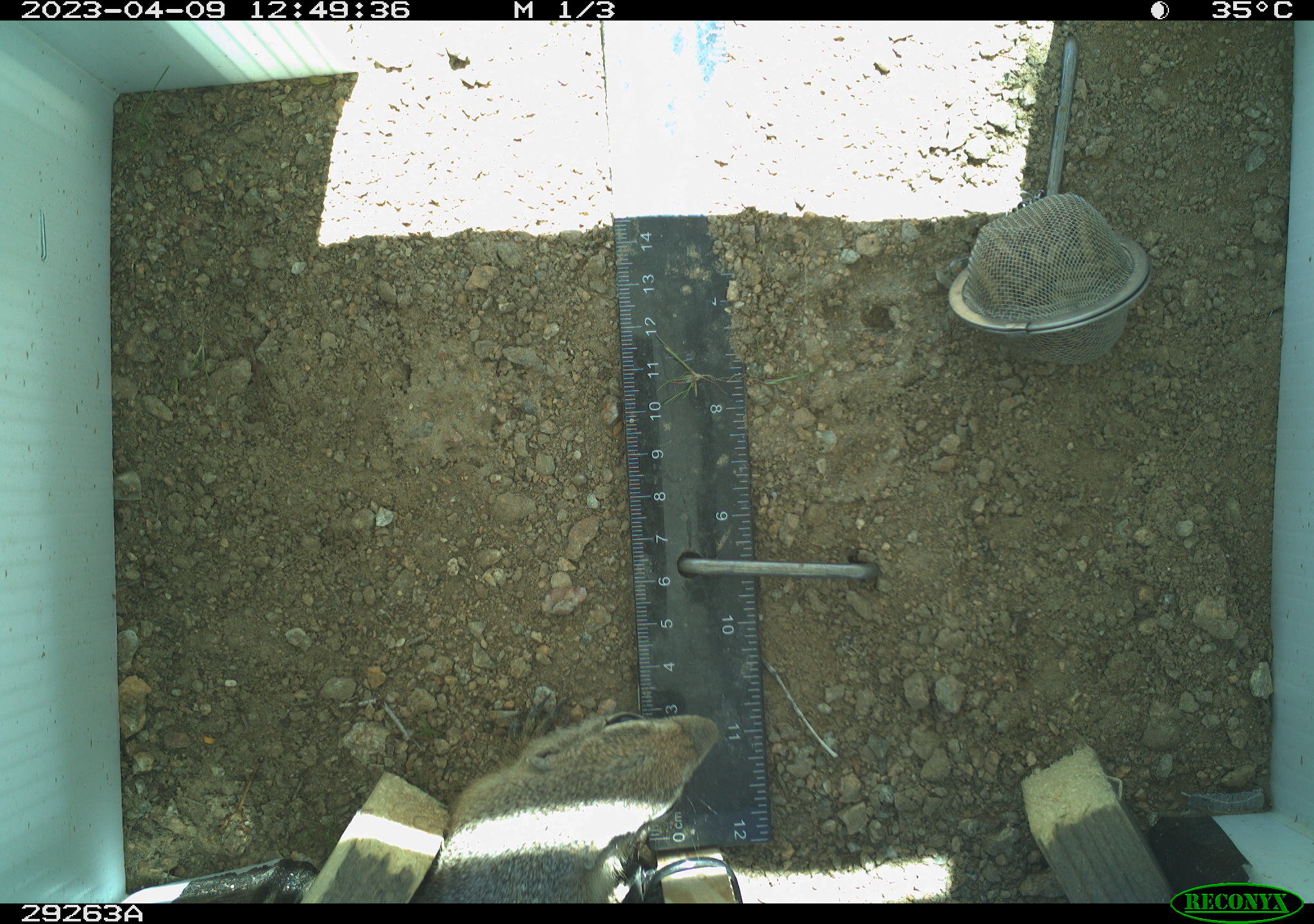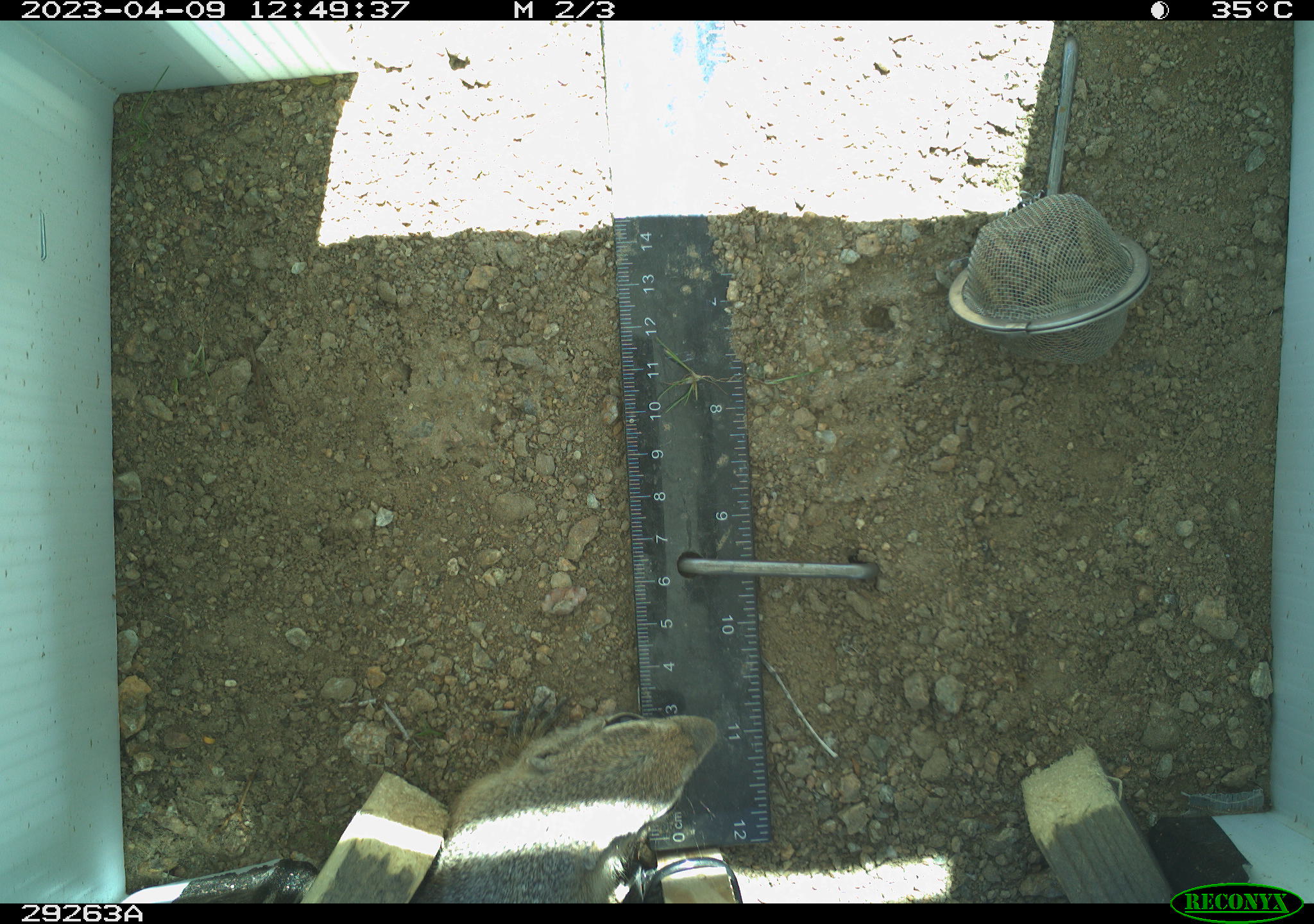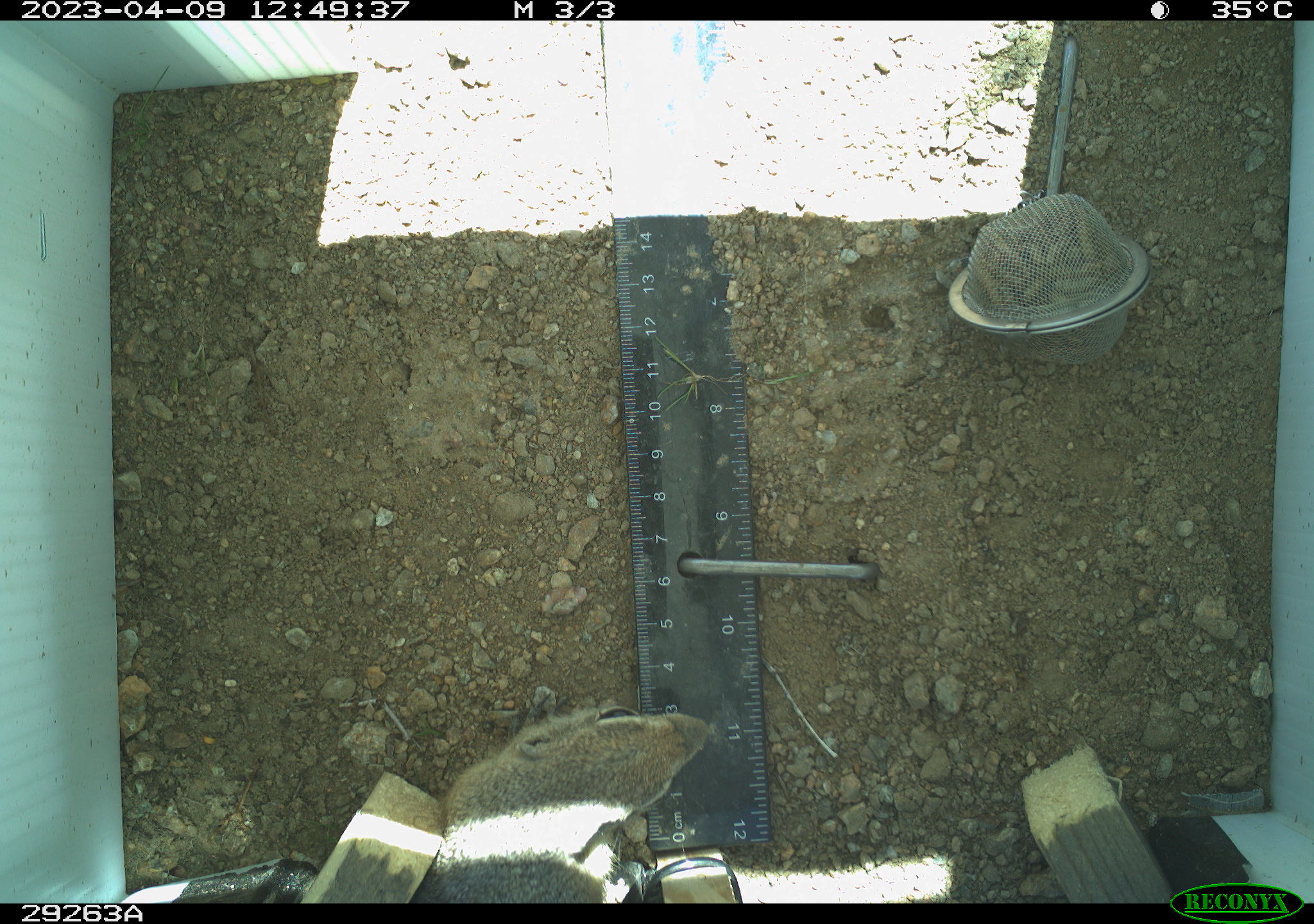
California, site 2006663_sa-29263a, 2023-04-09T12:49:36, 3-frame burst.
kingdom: Animalia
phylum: Chordata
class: Mammalia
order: Rodentia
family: Sciuridae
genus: Ammospermophilus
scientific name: Ammospermophilus leucurus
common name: white-tailed antelope squirrel